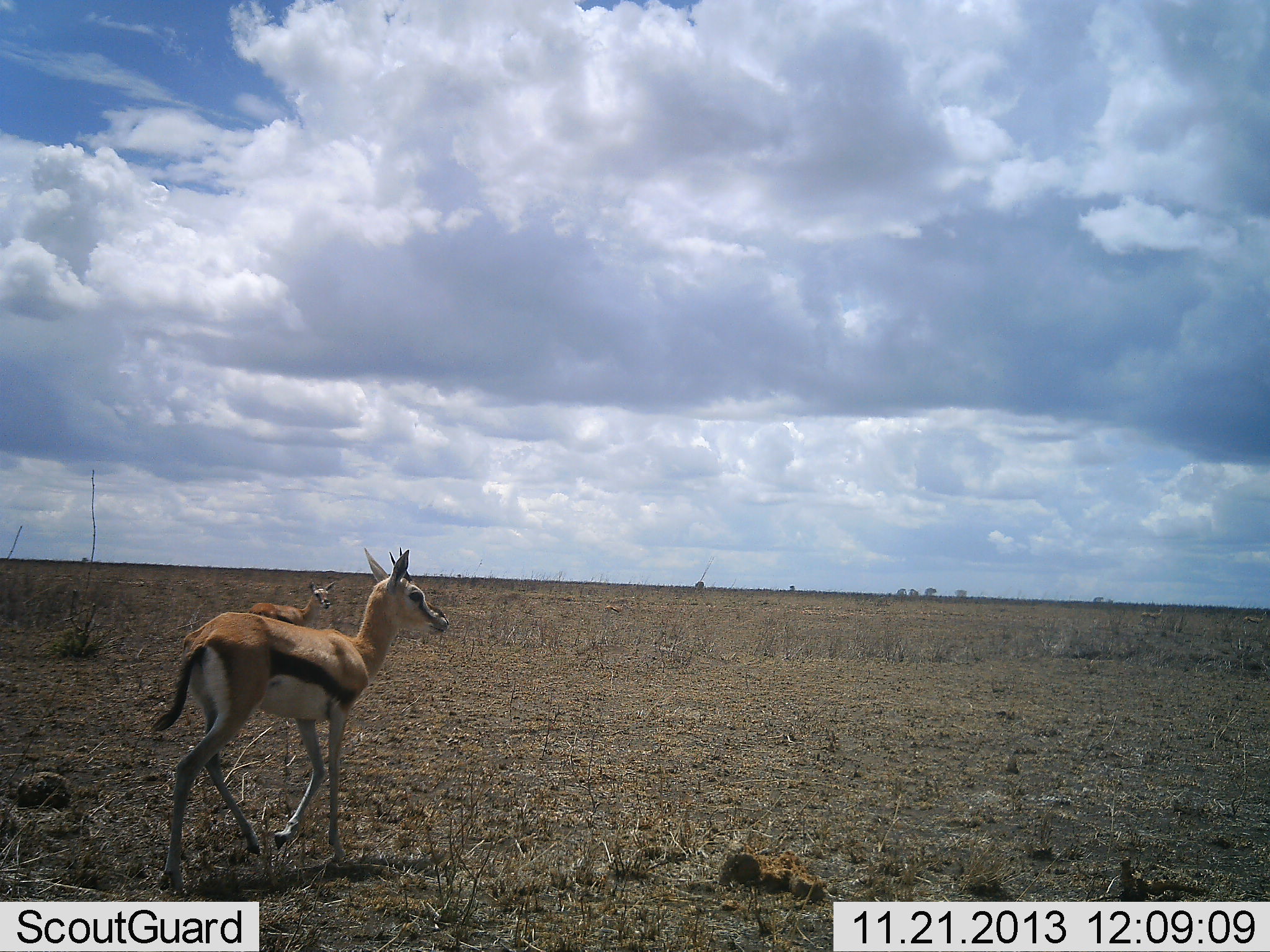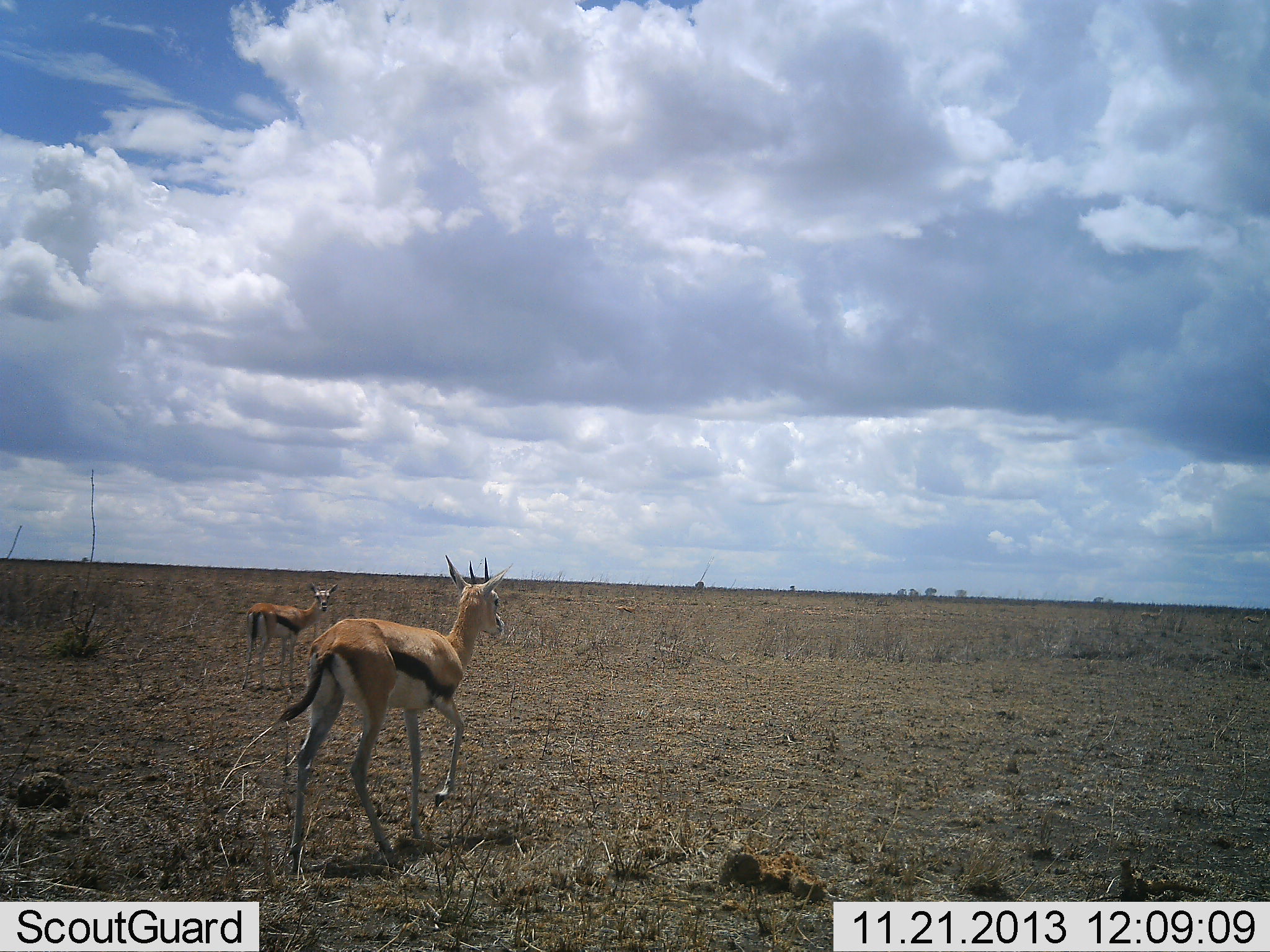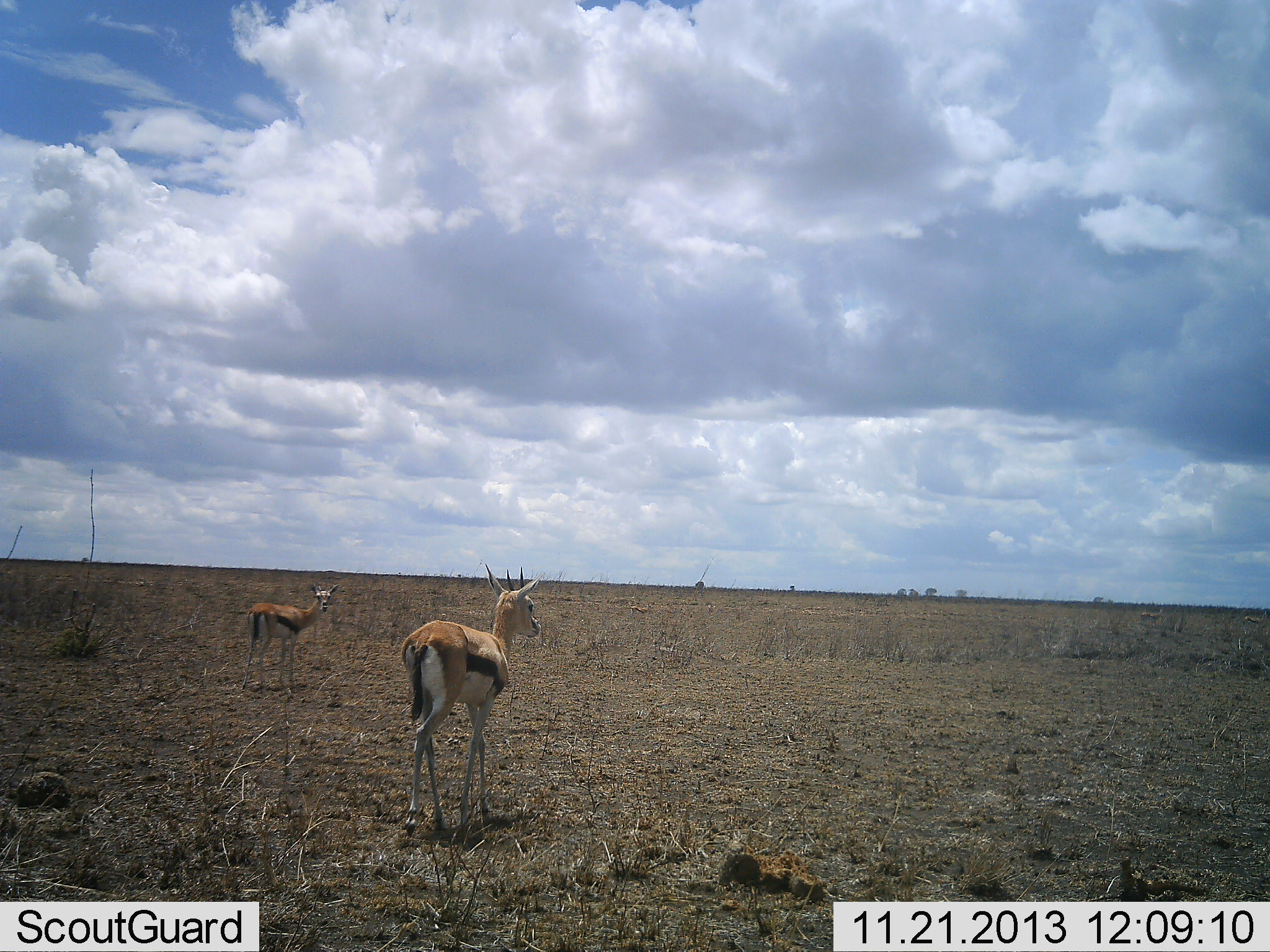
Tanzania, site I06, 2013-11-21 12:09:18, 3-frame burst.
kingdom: Animalia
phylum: Chordata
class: Mammalia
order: Artiodactyla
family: Bovidae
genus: Eudorcas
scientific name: Eudorcas thomsonii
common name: thomson's gazelle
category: gazellethomsons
Gazellethomsons (thomson's gazelle) (Eudorcas thomsonii), count 2. Behavior (volunteer vote fractions): standing 90%, resting 0%, moving 100%, interacting 0%. Young present (vote fraction): 10%. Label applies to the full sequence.